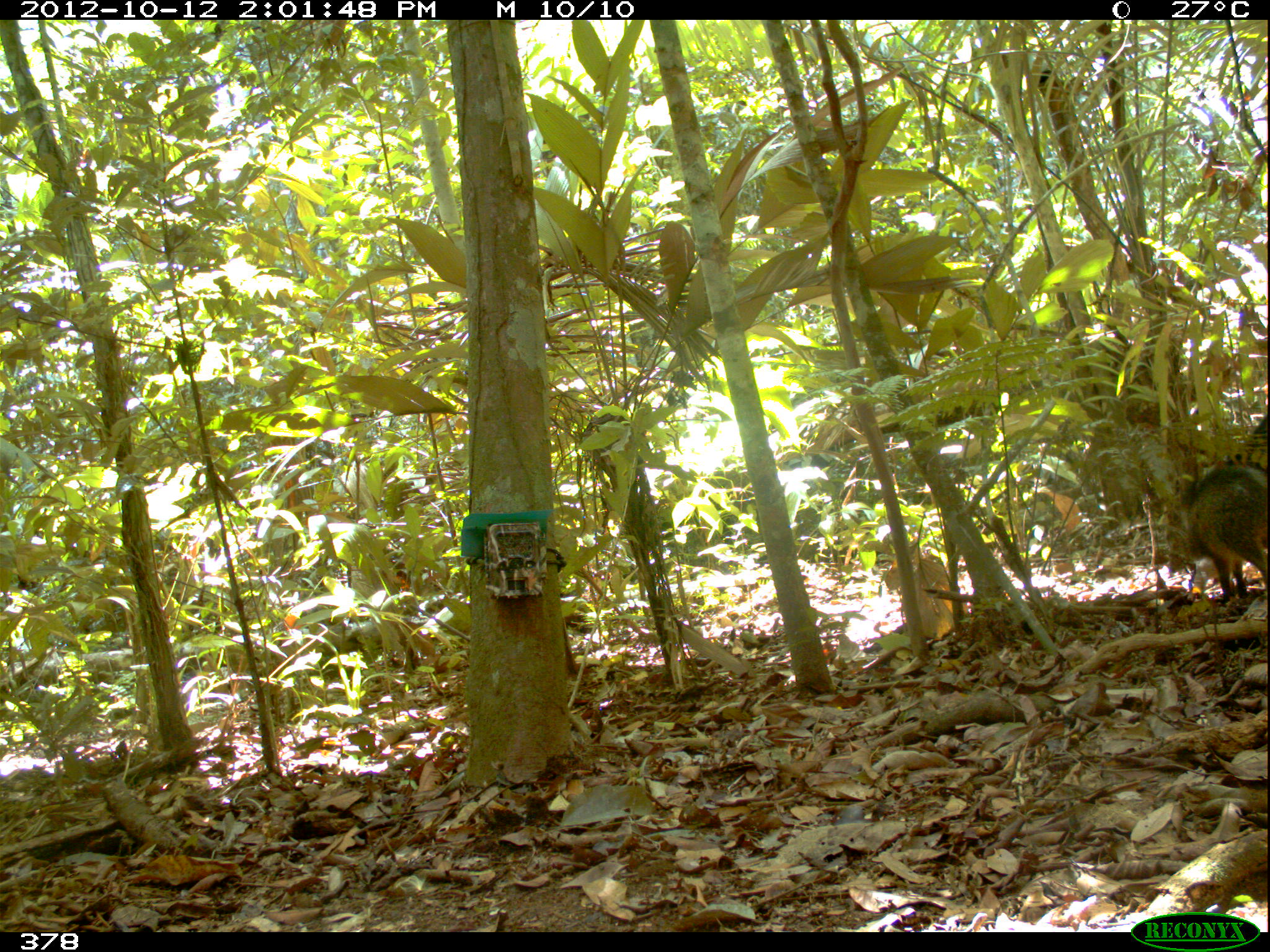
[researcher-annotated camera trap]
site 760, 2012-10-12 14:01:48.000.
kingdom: Animalia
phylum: Chordata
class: Mammalia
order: Artiodactyla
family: Tayassuidae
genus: Tayassu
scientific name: Tayassu pecari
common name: white-lipped peccary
Tayassu pecari (white-lipped peccary).